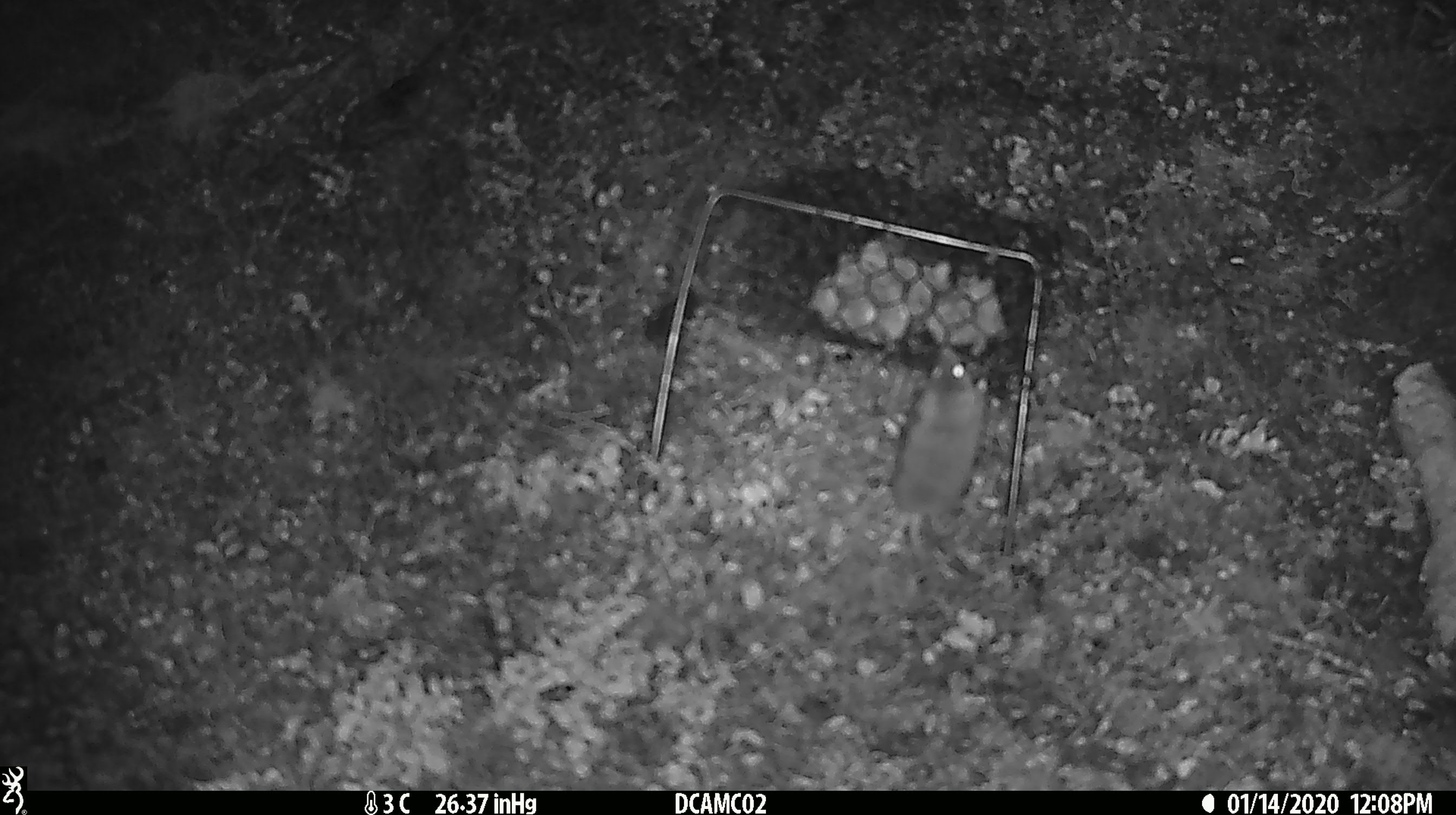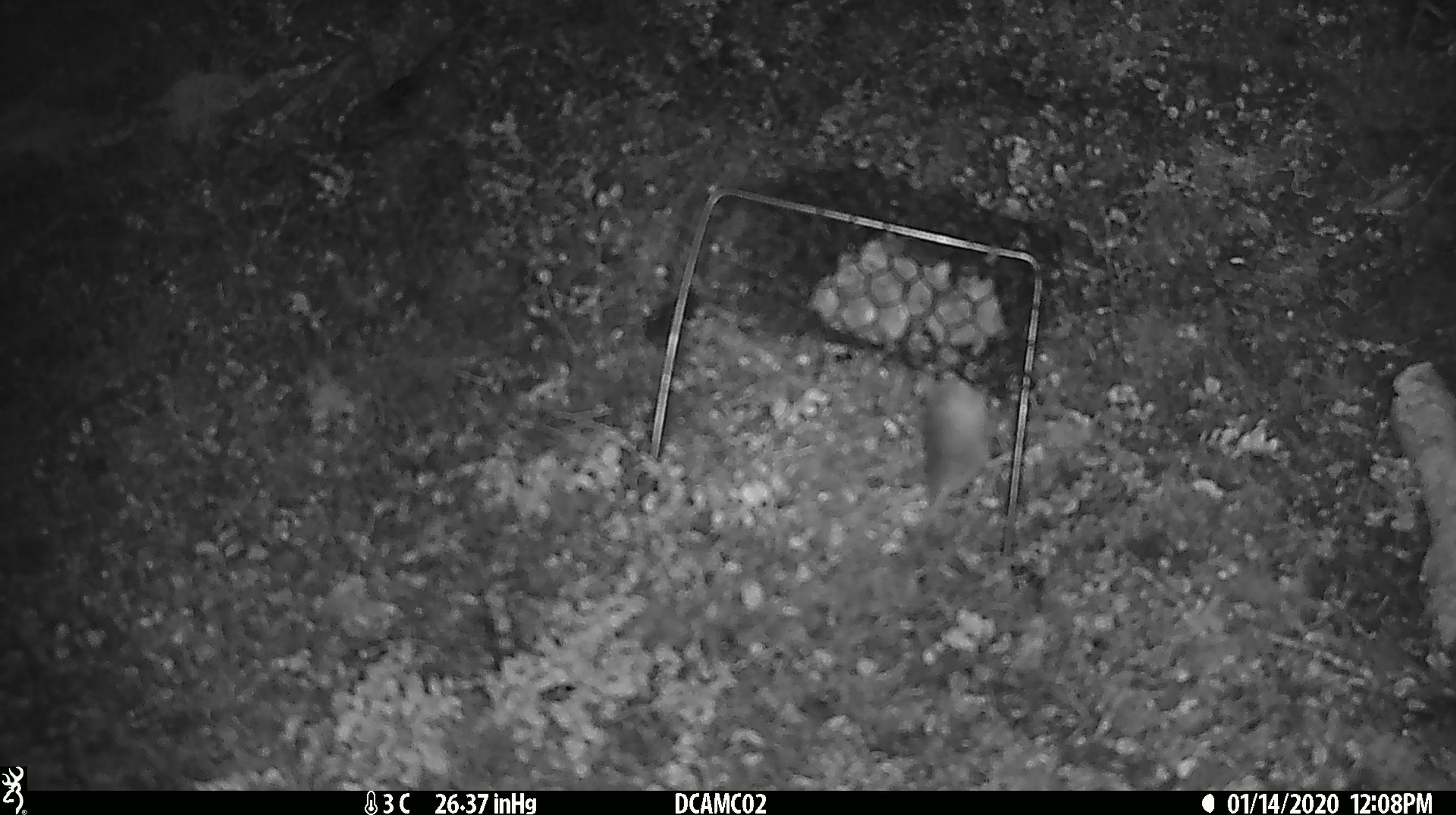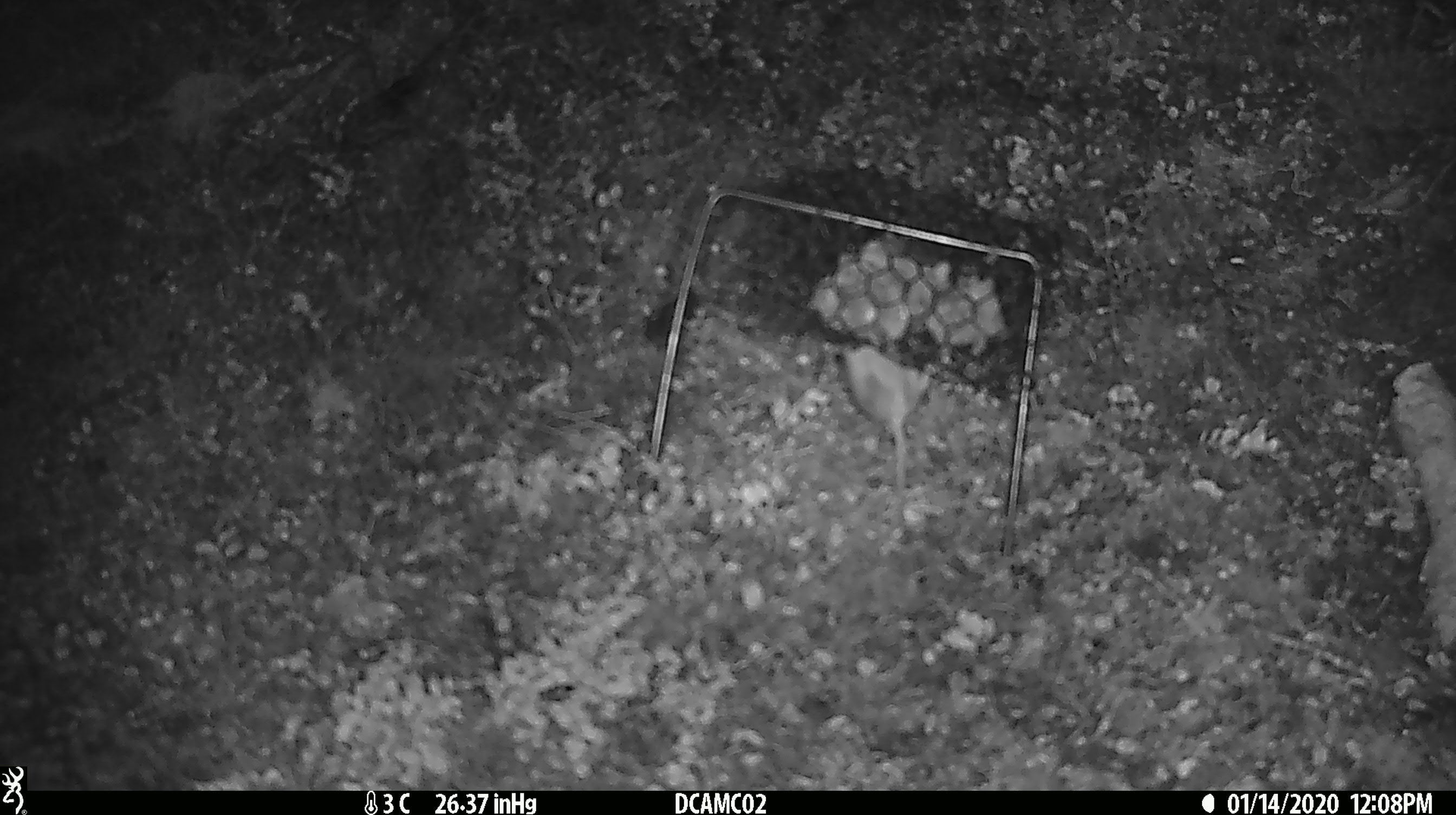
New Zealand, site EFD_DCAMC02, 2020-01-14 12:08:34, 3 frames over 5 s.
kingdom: Animalia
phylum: Chordata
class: Mammalia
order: Rodentia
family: Muridae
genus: Mus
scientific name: Mus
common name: mouse